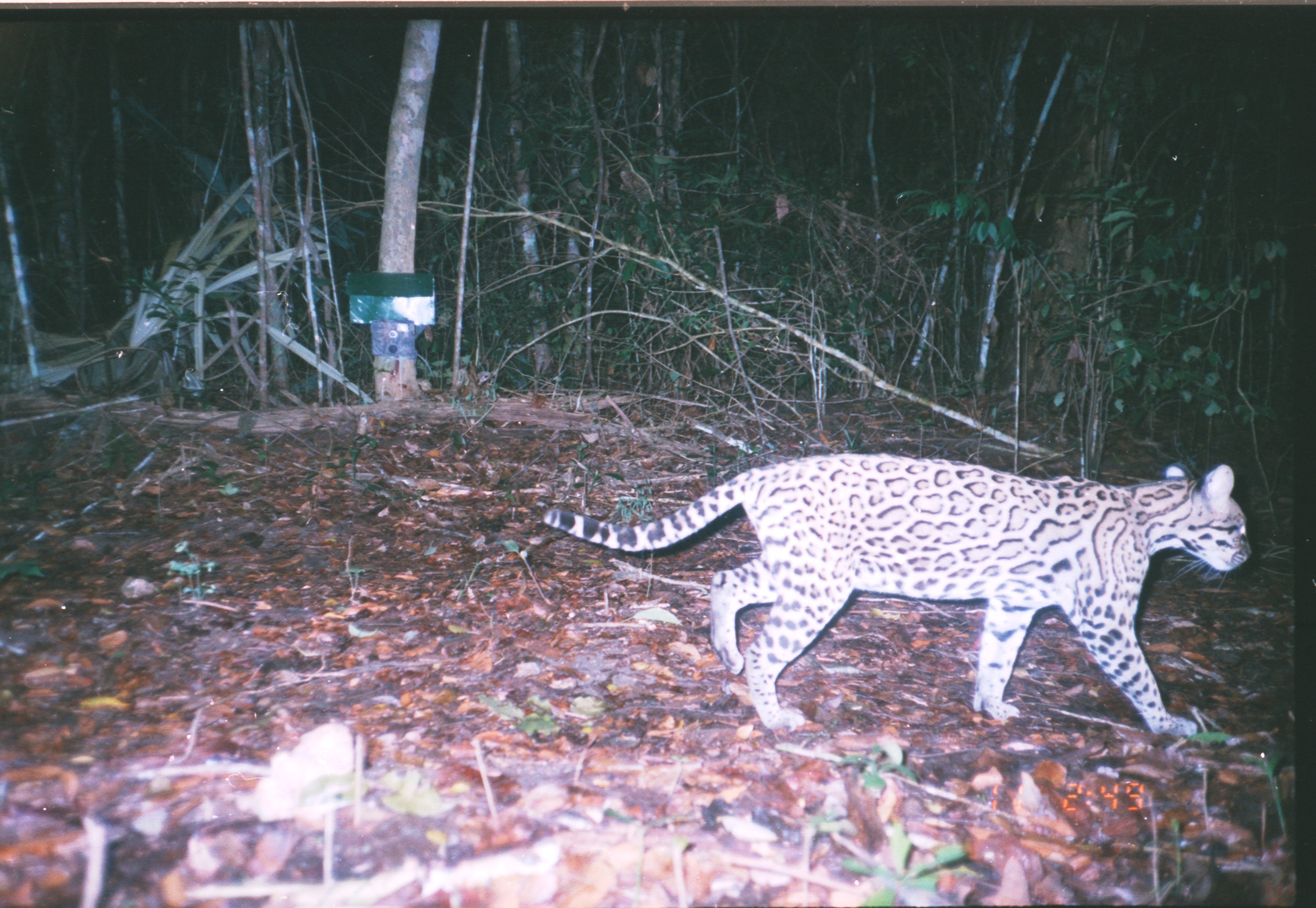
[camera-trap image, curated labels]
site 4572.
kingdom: Animalia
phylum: Chordata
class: Mammalia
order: Carnivora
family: Felidae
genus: Leopardus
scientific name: Leopardus pardalis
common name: ocelot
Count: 1.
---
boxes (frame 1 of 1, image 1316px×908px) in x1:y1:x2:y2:
leopardus pardalis: 539:449:1250:736